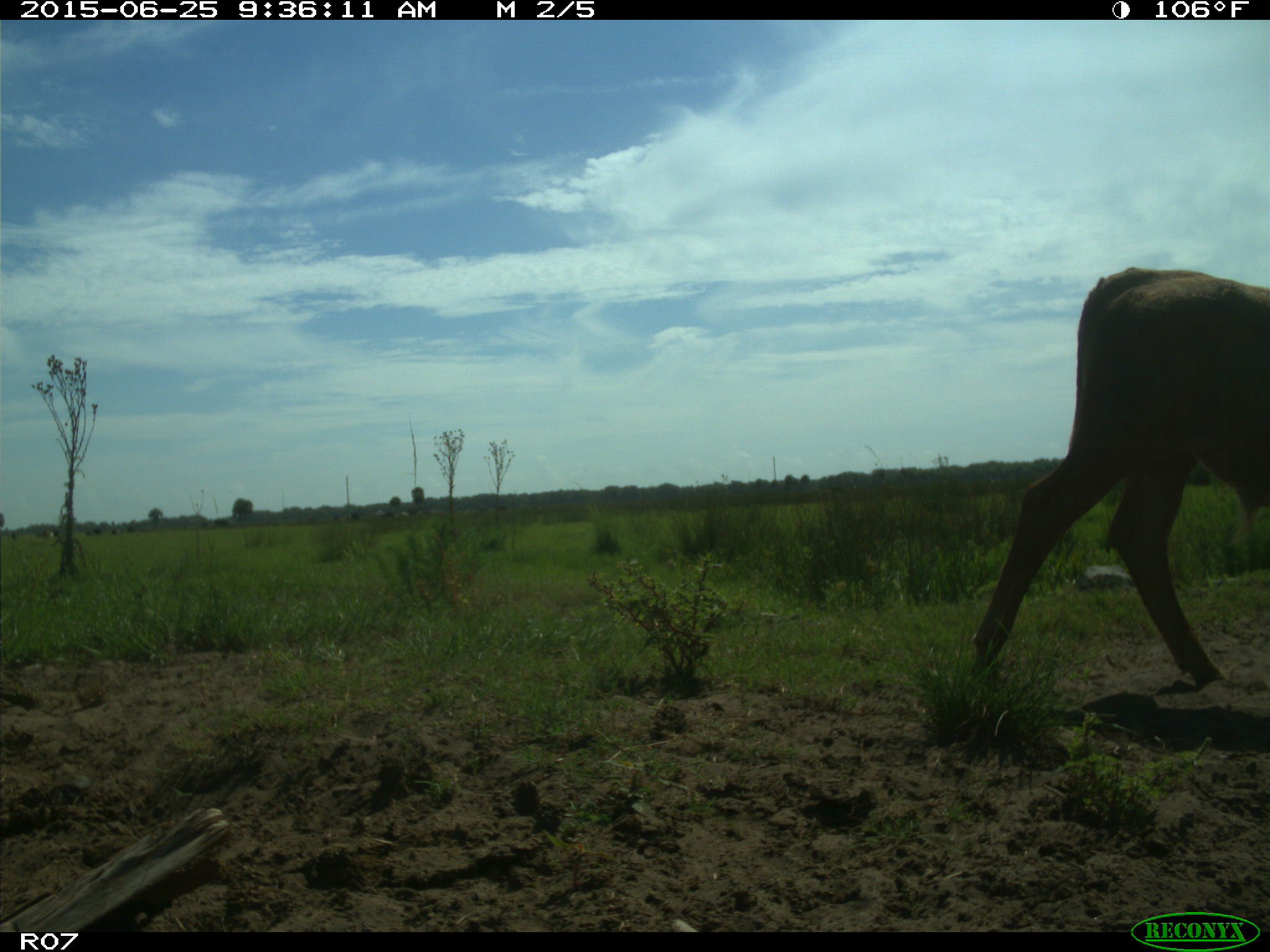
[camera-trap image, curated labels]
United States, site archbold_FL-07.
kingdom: Animalia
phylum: Chordata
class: Mammalia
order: Artiodactyla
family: Bovidae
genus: Bos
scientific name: Bos taurus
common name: domestic cow